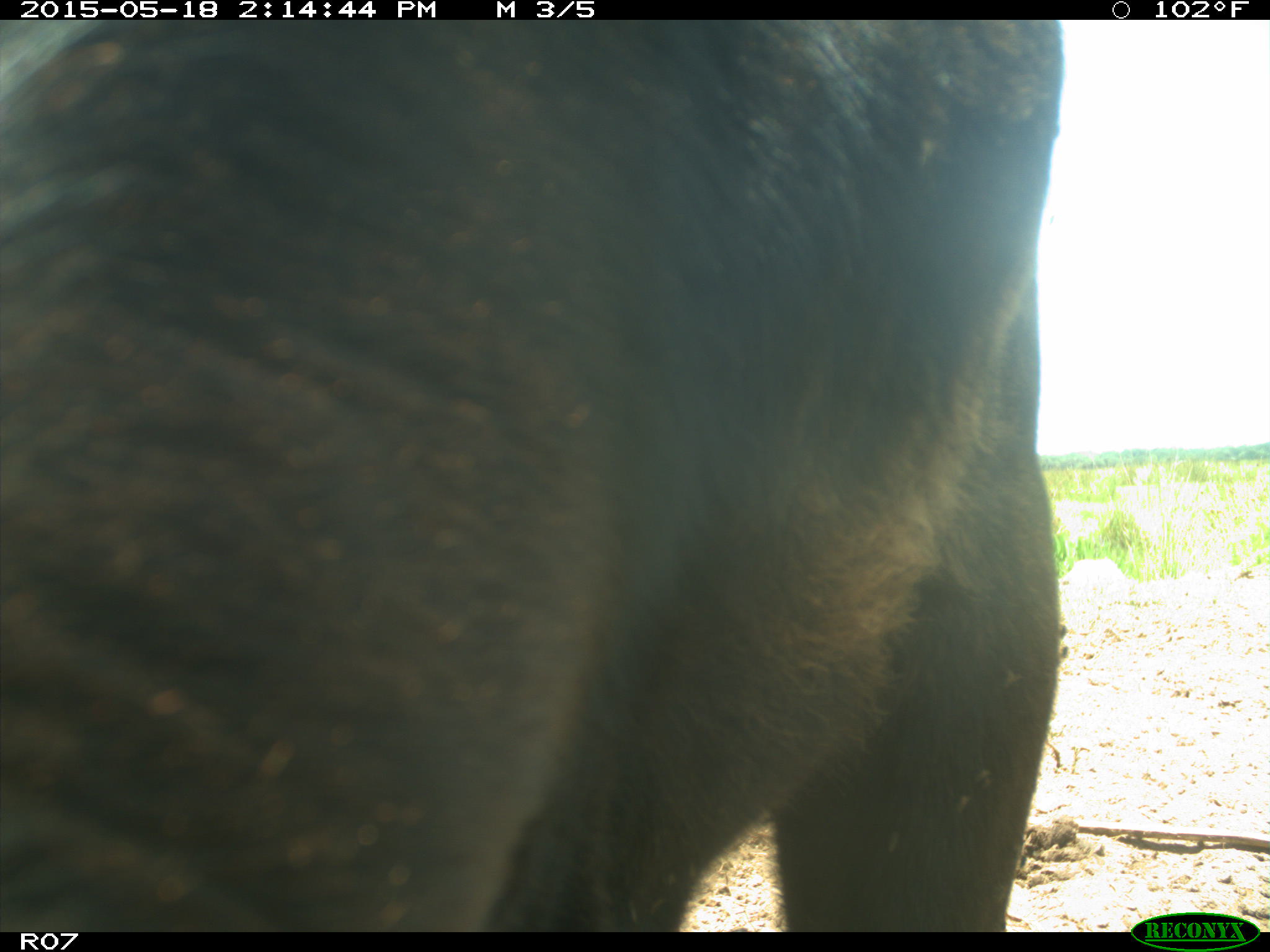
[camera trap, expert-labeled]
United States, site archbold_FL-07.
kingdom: Animalia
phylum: Chordata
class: Mammalia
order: Artiodactyla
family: Bovidae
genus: Bos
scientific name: Bos taurus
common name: domestic cow